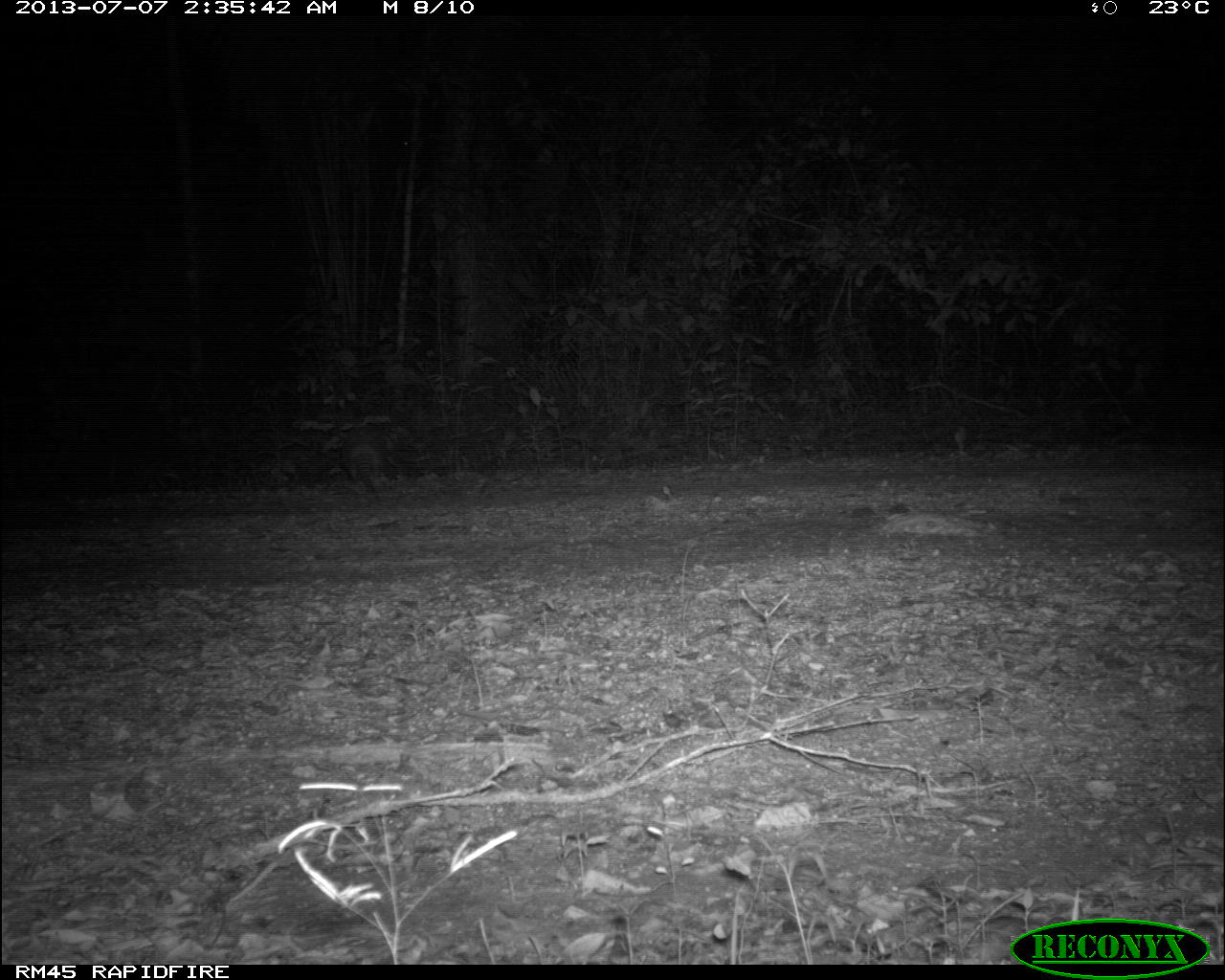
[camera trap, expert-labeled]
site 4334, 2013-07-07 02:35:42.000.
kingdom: Animalia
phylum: Chordata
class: Mammalia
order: Cingulata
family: Dasypodidae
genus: Dasypus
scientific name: Dasypus novemcinctus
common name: nine-banded armadillo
Dasypus novemcinctus (nine-banded armadillo), count 1.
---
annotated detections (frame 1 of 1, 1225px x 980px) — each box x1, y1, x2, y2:
dasypus novemcinctus: 339, 426, 383, 501